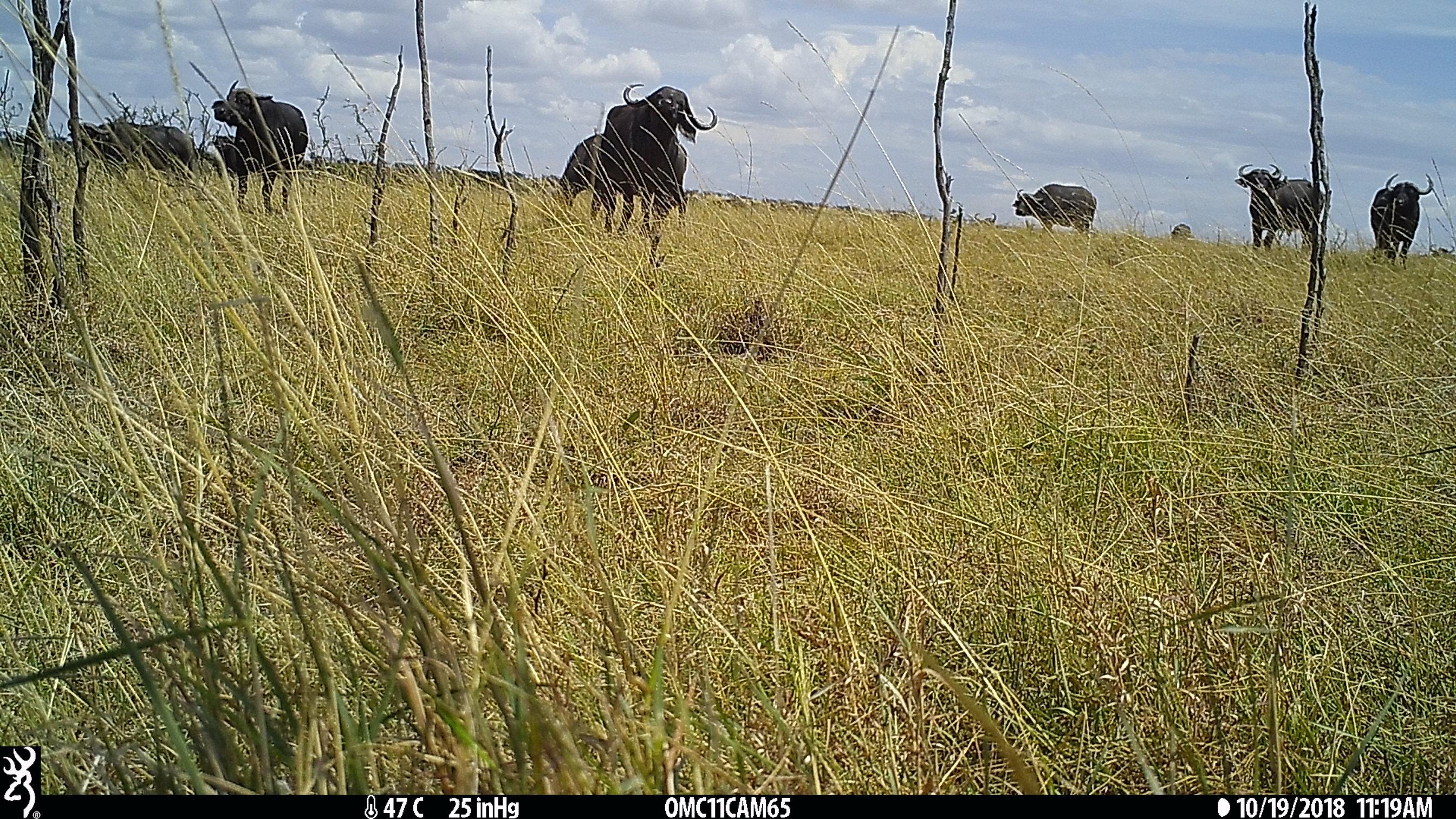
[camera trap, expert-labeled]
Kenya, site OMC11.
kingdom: Animalia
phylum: Chordata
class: Mammalia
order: Artiodactyla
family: Bovidae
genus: Syncerus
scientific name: Syncerus caffer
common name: buffalo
Buffalo (Syncerus caffer).